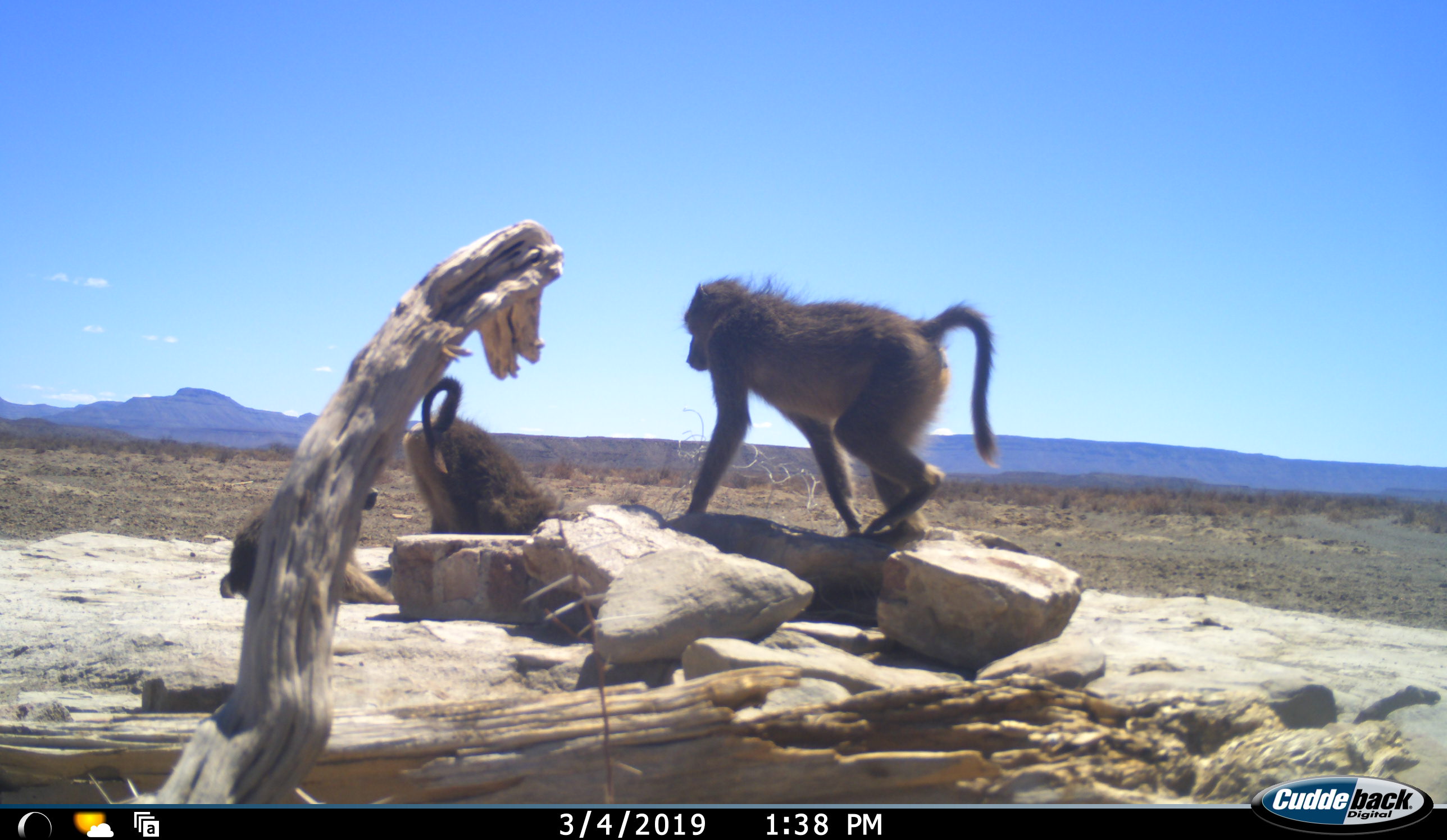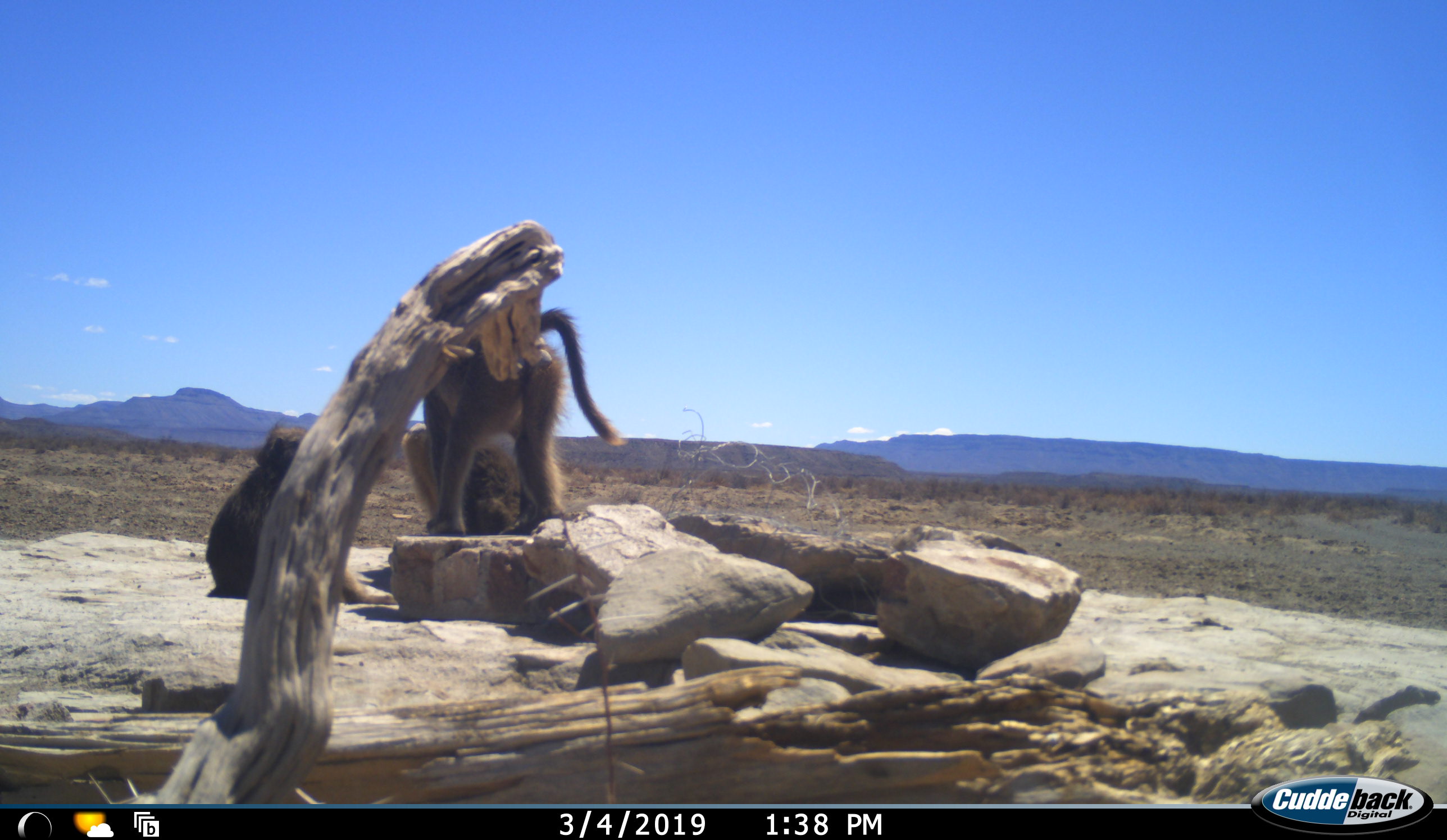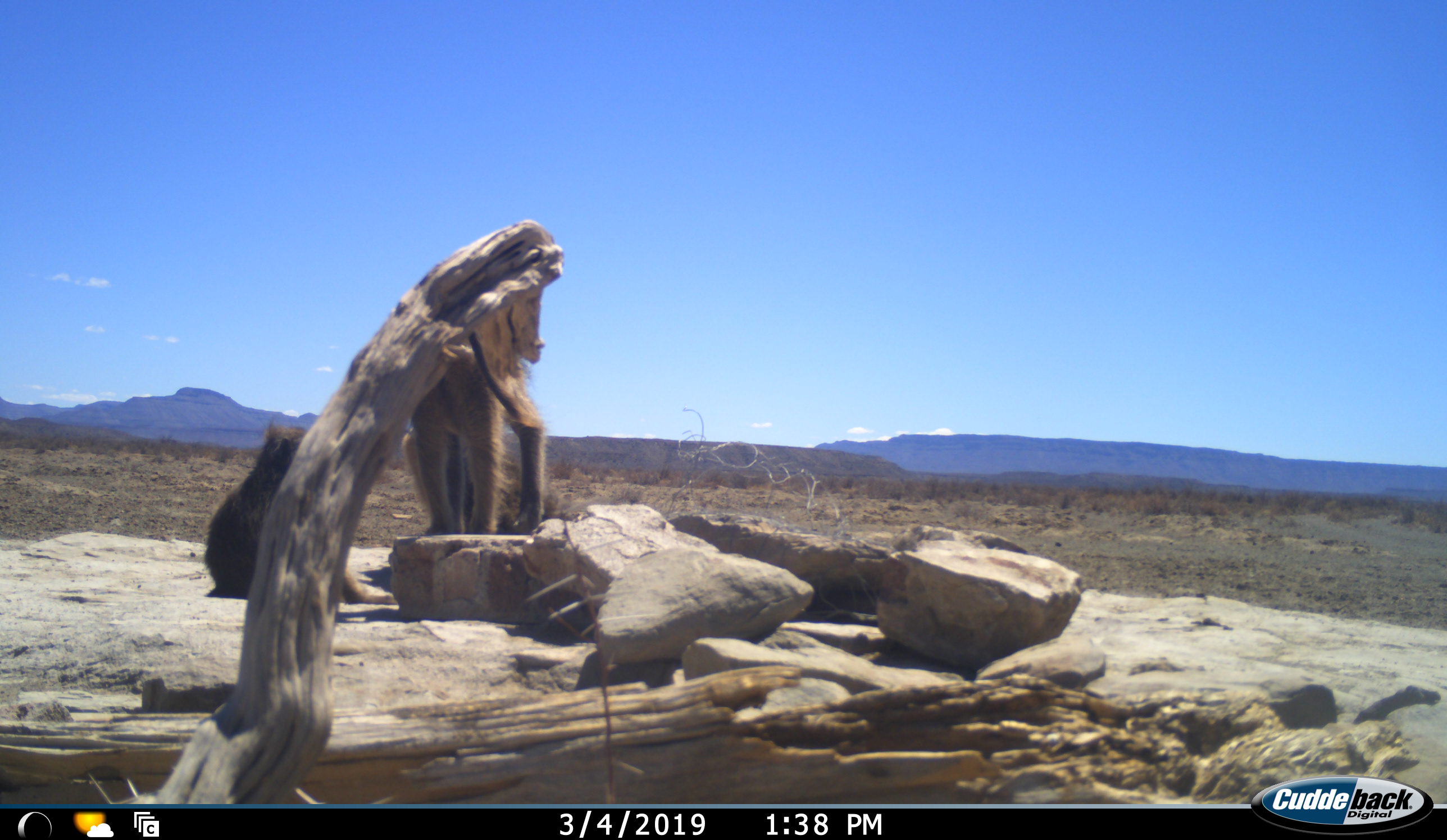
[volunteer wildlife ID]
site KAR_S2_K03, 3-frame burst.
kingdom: Animalia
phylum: Chordata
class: Mammalia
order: Primates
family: Cercopithecidae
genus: Papio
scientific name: Papio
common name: baboon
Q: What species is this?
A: Baboon (Papio).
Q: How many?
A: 3.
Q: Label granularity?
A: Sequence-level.